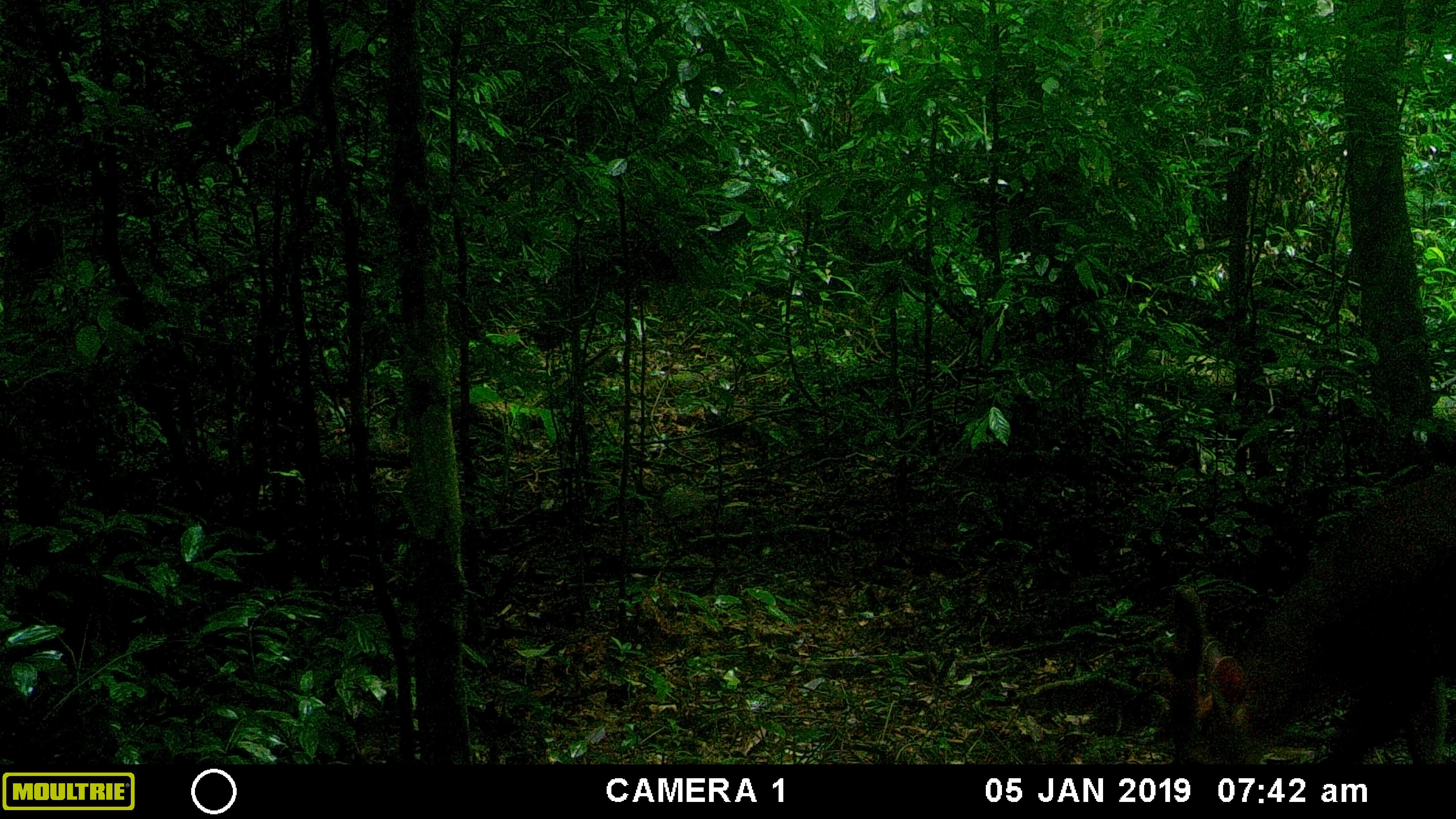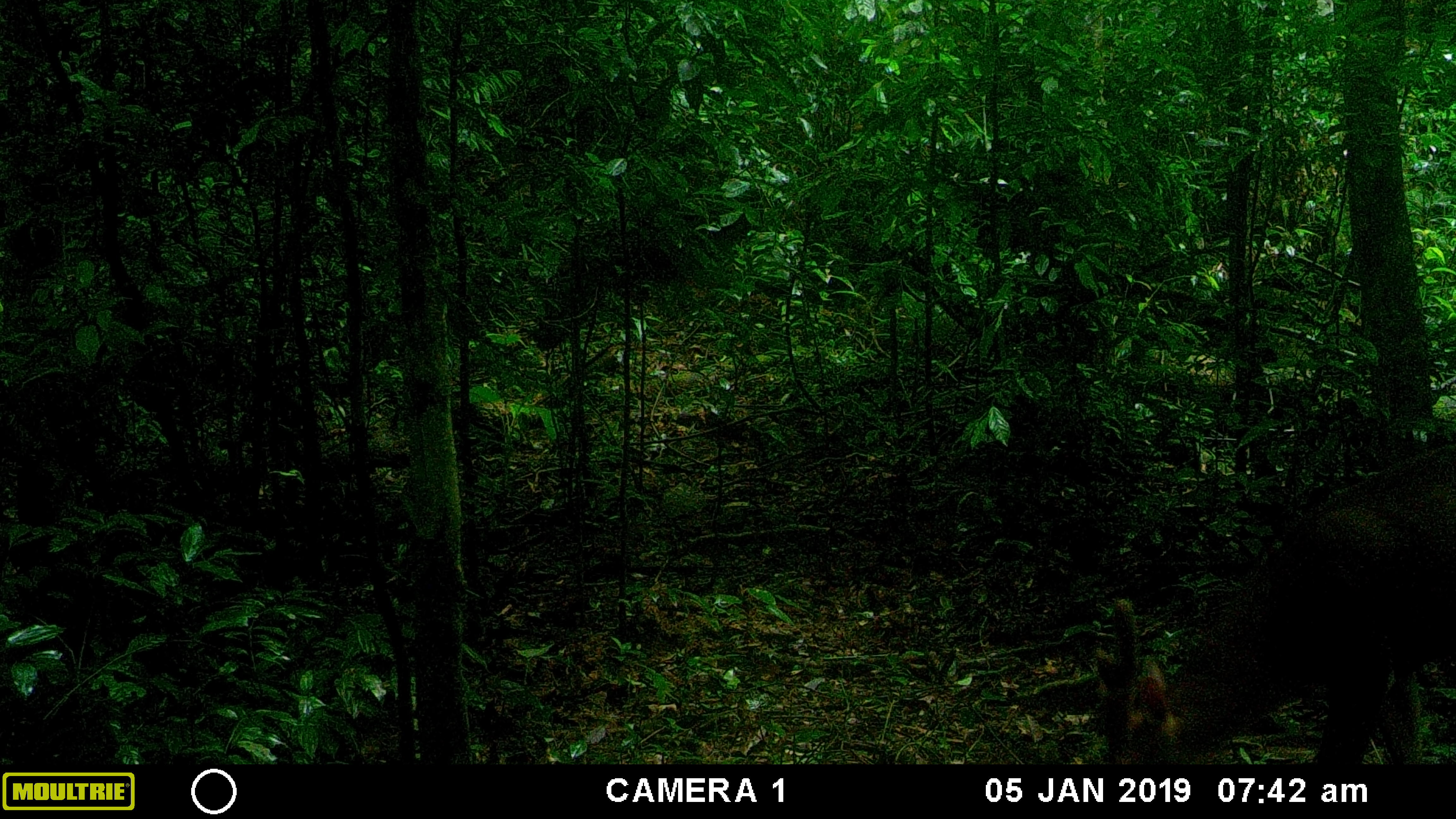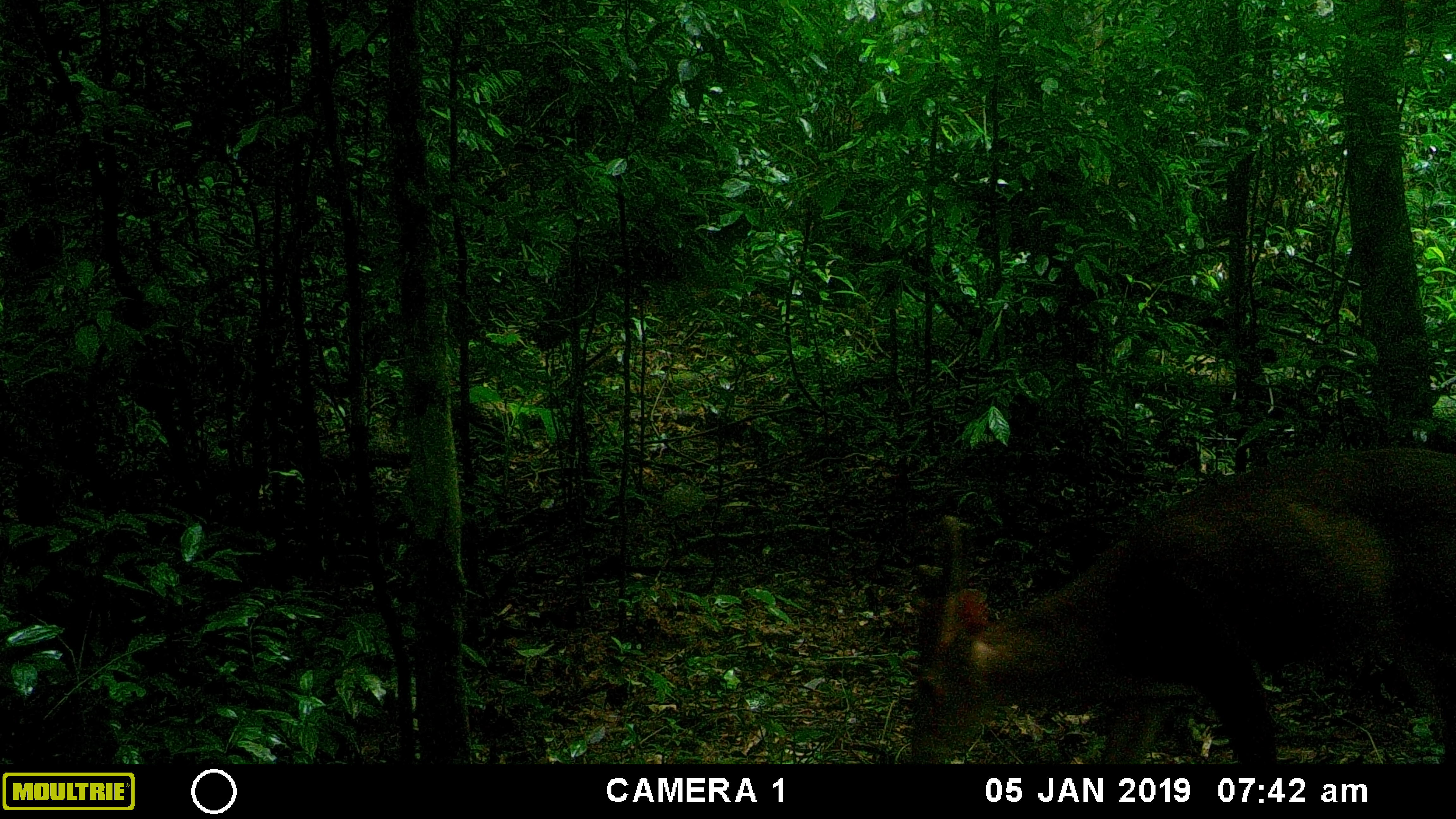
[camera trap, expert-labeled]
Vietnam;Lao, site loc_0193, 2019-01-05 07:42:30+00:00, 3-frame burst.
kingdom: Animalia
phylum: Chordata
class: Mammalia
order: Artiodactyla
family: Cervidae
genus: Muntiacus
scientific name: Muntiacus vuquangensis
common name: large-antlered muntjac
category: large antlered muntjac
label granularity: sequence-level